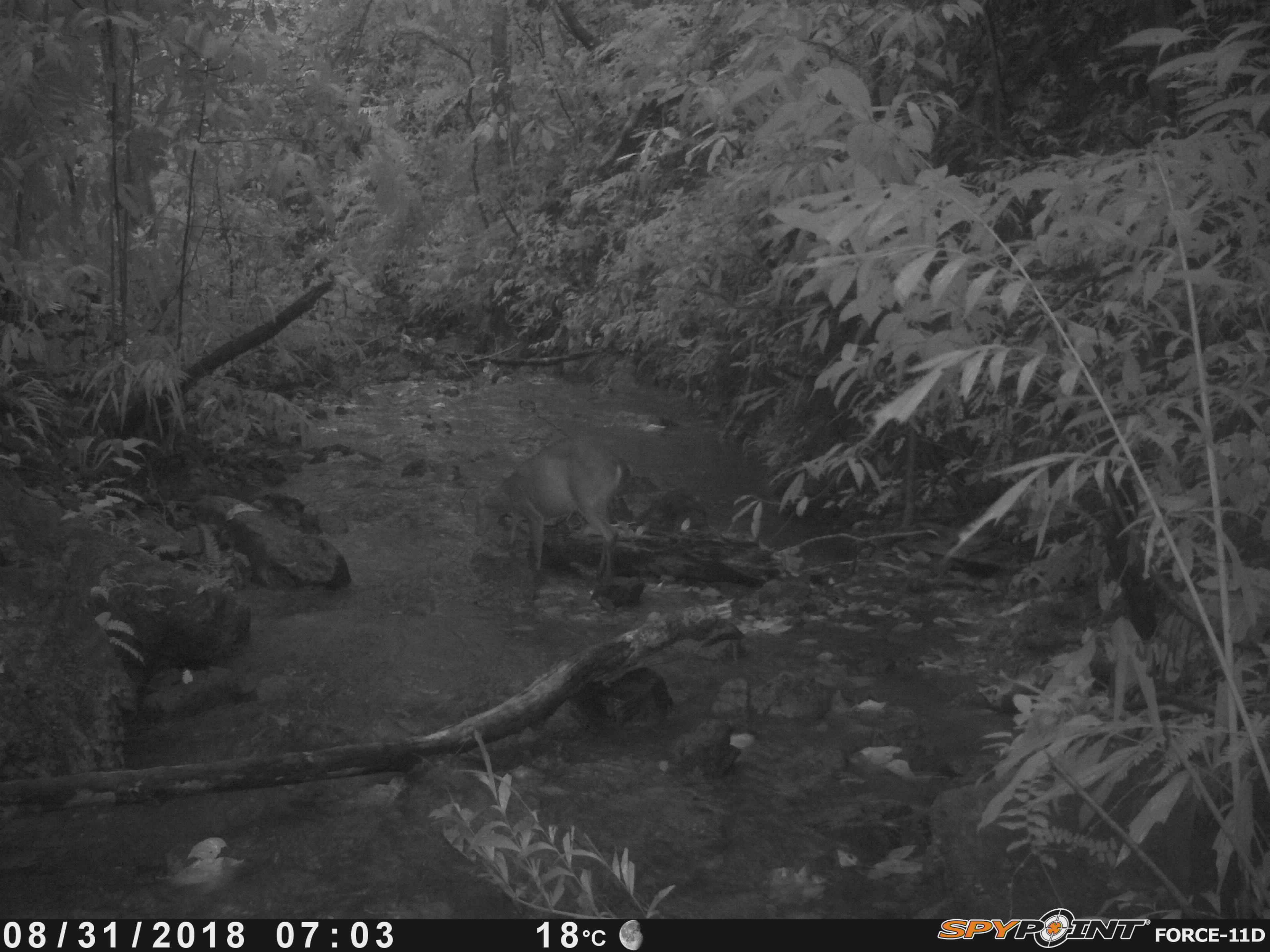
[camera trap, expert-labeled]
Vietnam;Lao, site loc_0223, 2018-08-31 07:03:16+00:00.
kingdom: Animalia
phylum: Chordata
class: Mammalia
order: Artiodactyla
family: Cervidae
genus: Muntiacus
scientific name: Muntiacus vuquangensis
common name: large-antlered muntjac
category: large antlered muntjac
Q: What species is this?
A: Large antlered muntjac (large-antlered muntjac) (Muntiacus vuquangensis).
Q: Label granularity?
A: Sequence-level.